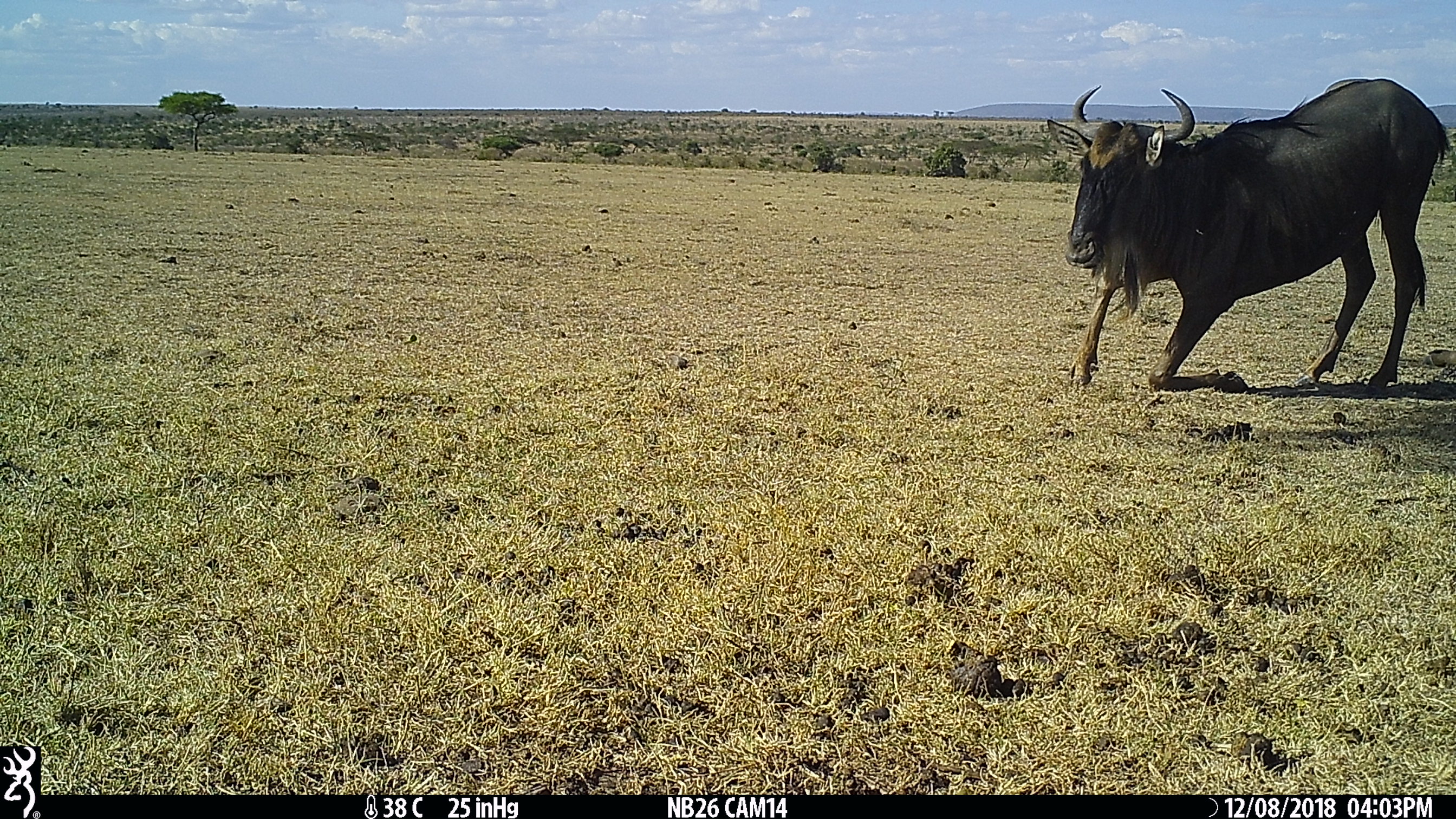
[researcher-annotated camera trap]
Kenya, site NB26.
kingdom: Animalia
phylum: Chordata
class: Mammalia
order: Artiodactyla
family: Bovidae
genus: Connochaetes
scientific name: Connochaetes taurinus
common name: blue wildebeest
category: wildebeest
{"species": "wildebeest (blue wildebeest) (Connochaetes taurinus)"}